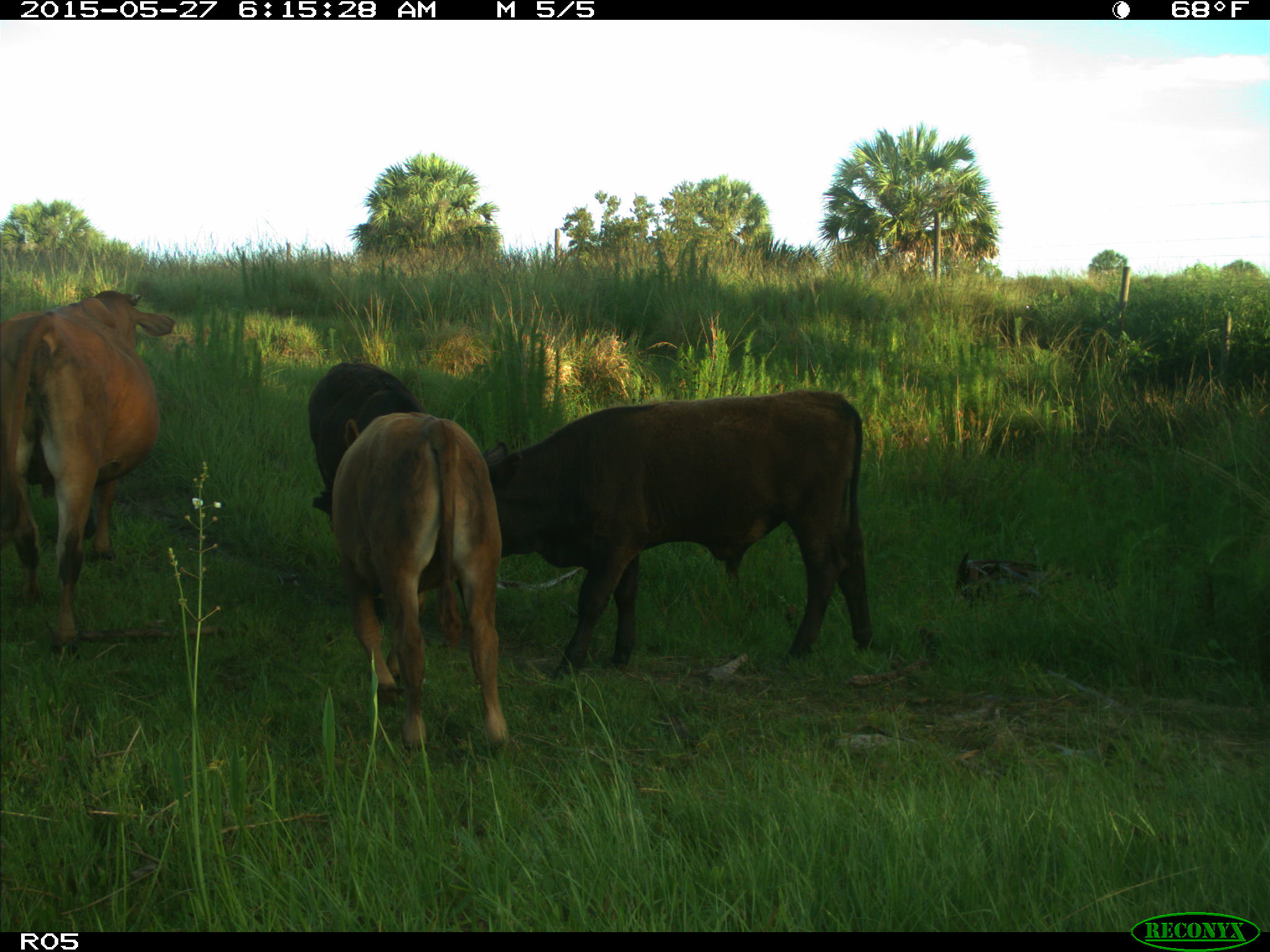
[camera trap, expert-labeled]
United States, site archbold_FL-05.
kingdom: Animalia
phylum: Chordata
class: Mammalia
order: Artiodactyla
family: Bovidae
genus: Bos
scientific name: Bos taurus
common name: domestic cow